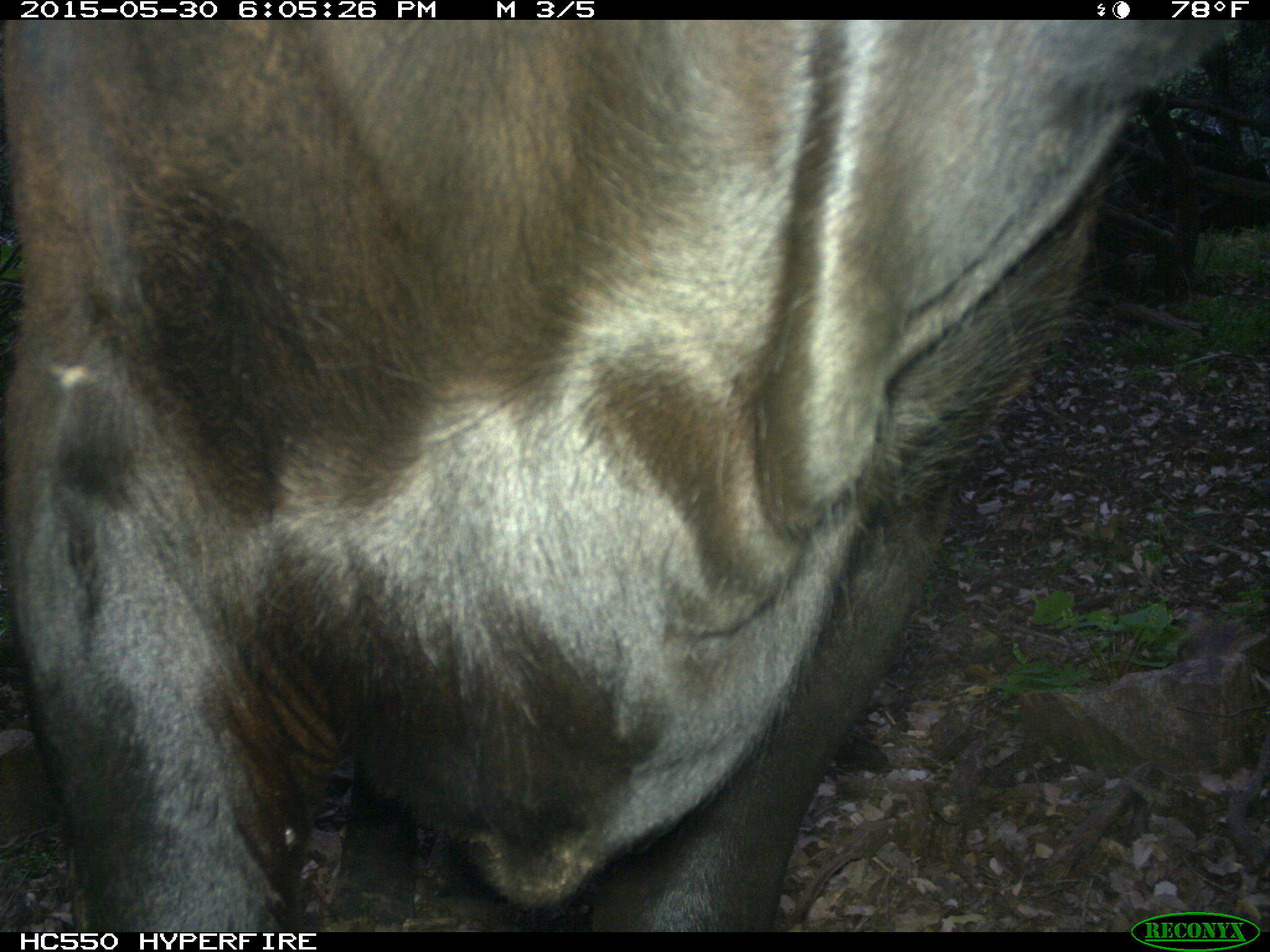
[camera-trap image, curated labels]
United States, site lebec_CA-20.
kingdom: Animalia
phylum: Chordata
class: Mammalia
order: Artiodactyla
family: Bovidae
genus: Bos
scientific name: Bos taurus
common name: domestic cow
Bos taurus (domestic cow).